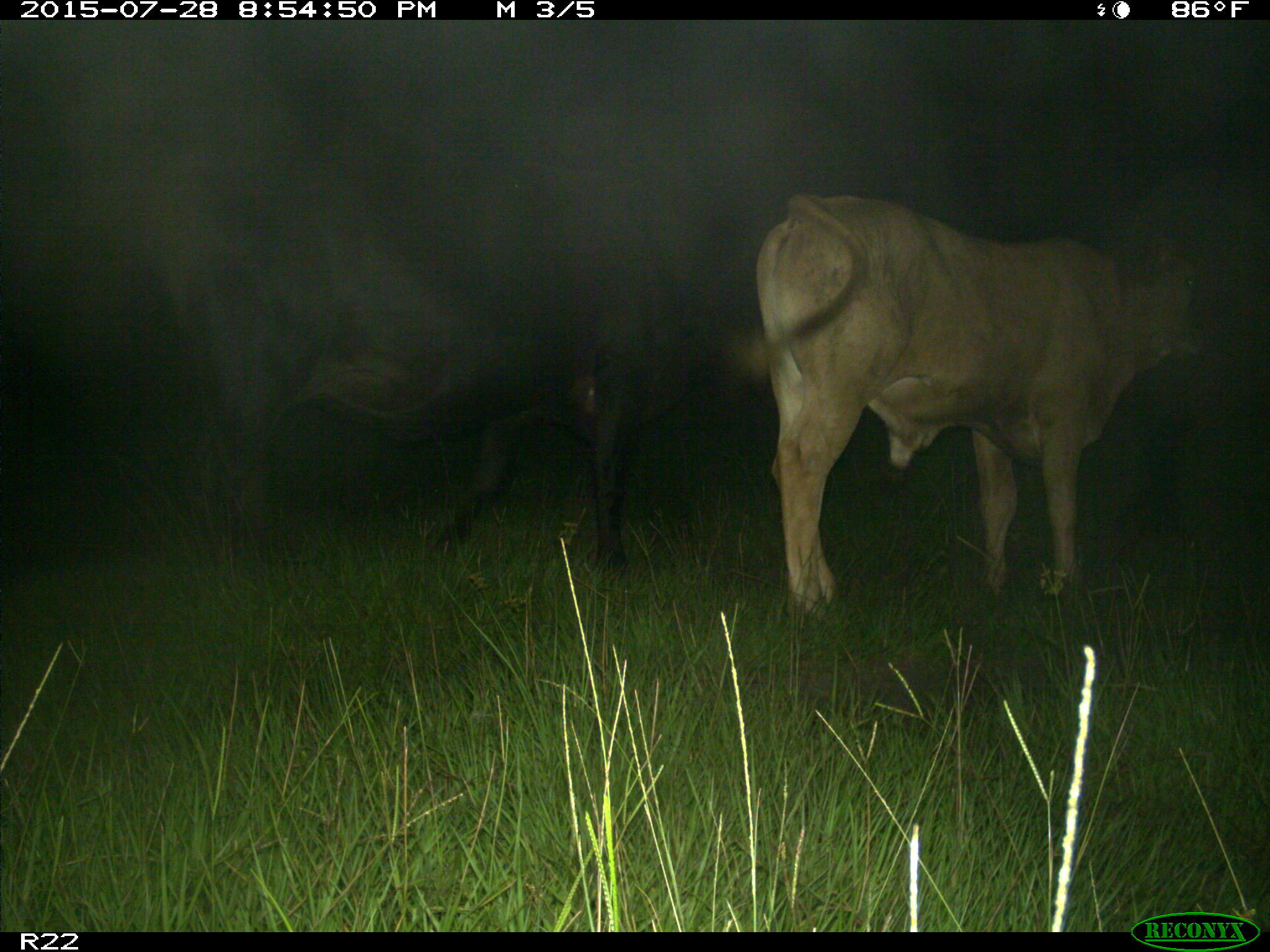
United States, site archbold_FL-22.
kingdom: Animalia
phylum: Chordata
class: Mammalia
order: Artiodactyla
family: Bovidae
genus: Bos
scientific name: Bos taurus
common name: domestic cow